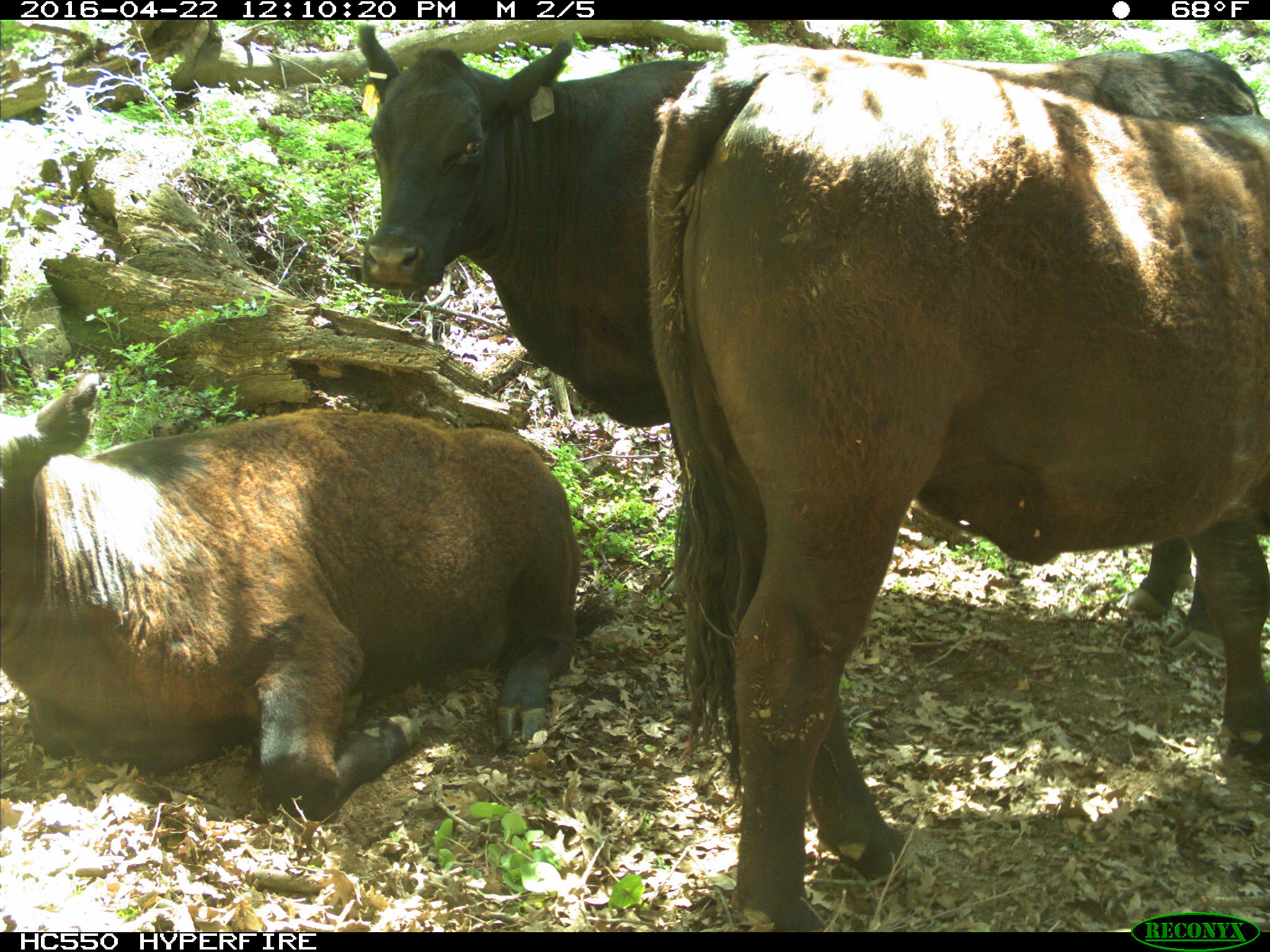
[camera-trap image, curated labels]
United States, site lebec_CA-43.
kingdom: Animalia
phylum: Chordata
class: Mammalia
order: Artiodactyla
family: Bovidae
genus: Bos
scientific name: Bos taurus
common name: domestic cow